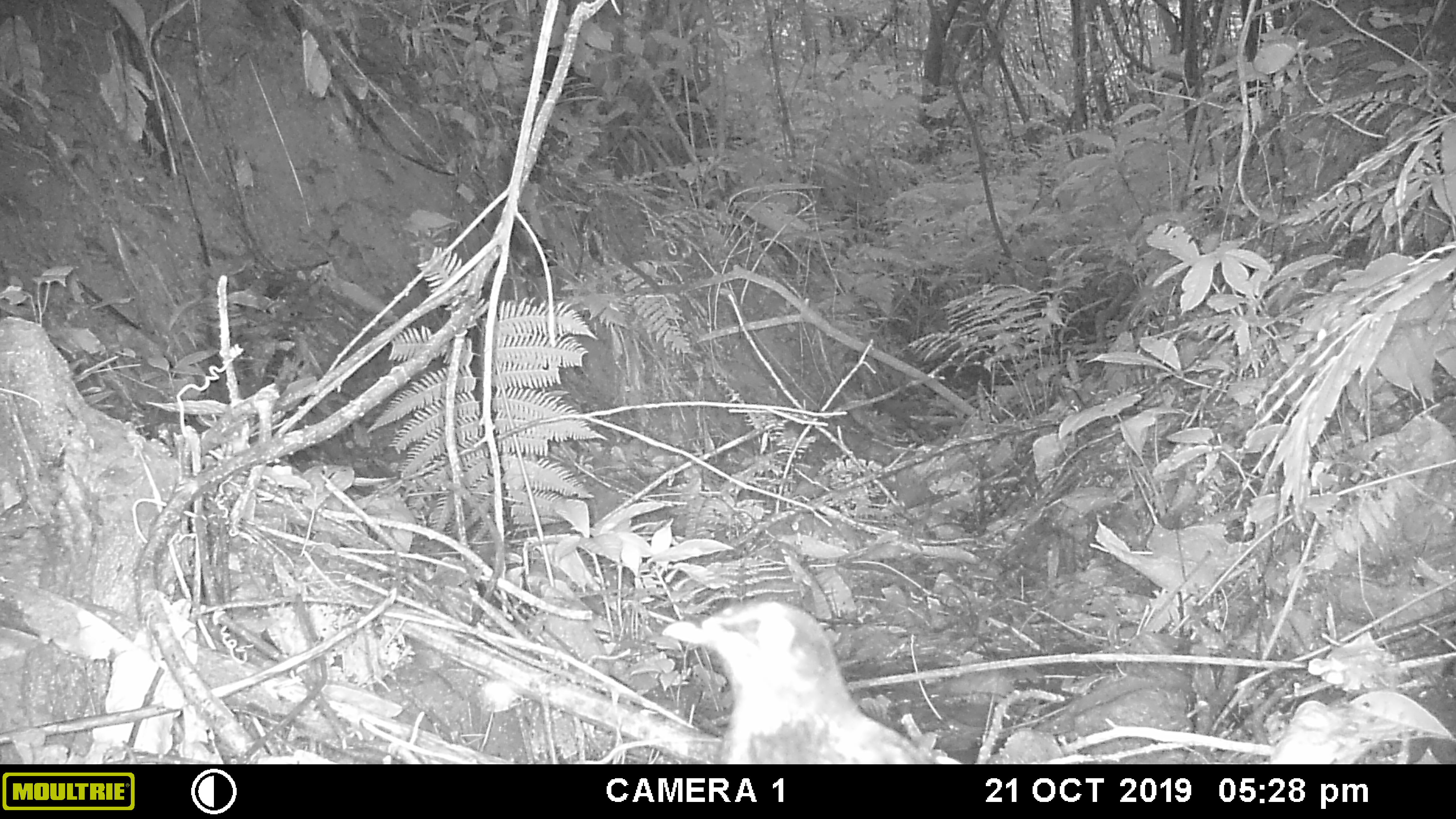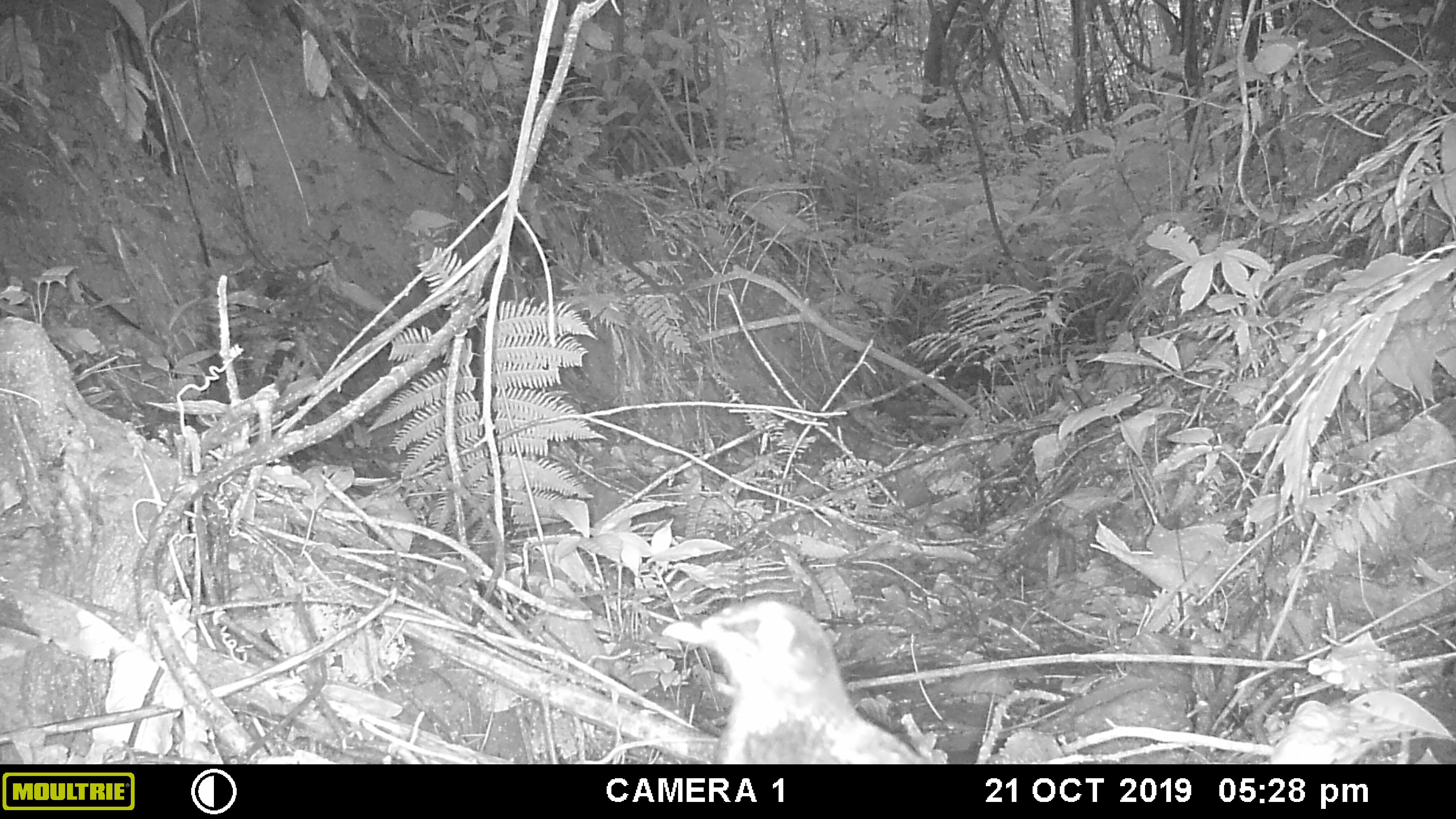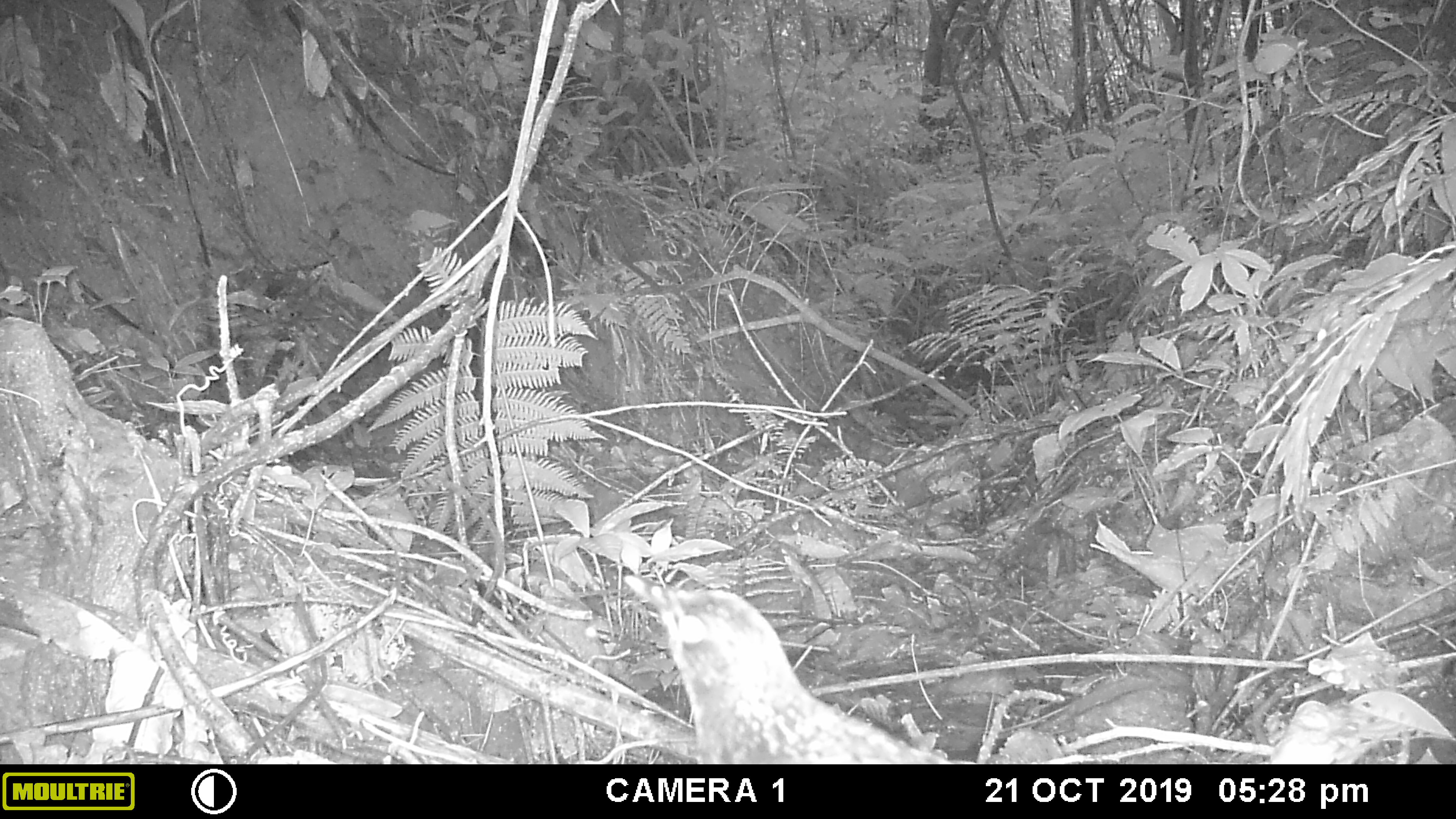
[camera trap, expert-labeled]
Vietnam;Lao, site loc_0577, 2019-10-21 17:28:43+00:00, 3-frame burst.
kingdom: Animalia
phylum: Chordata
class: Aves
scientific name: Aves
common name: bird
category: unidentified bird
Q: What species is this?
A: Unidentified bird (bird) (Aves).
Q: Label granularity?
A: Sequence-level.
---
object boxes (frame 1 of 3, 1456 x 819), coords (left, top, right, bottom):
unidentified bird: (662, 594, 936, 764)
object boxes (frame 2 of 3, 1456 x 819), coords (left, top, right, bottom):
unidentified bird: (660, 599, 933, 764)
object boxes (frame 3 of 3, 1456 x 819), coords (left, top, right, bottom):
unidentified bird: (623, 574, 956, 764)